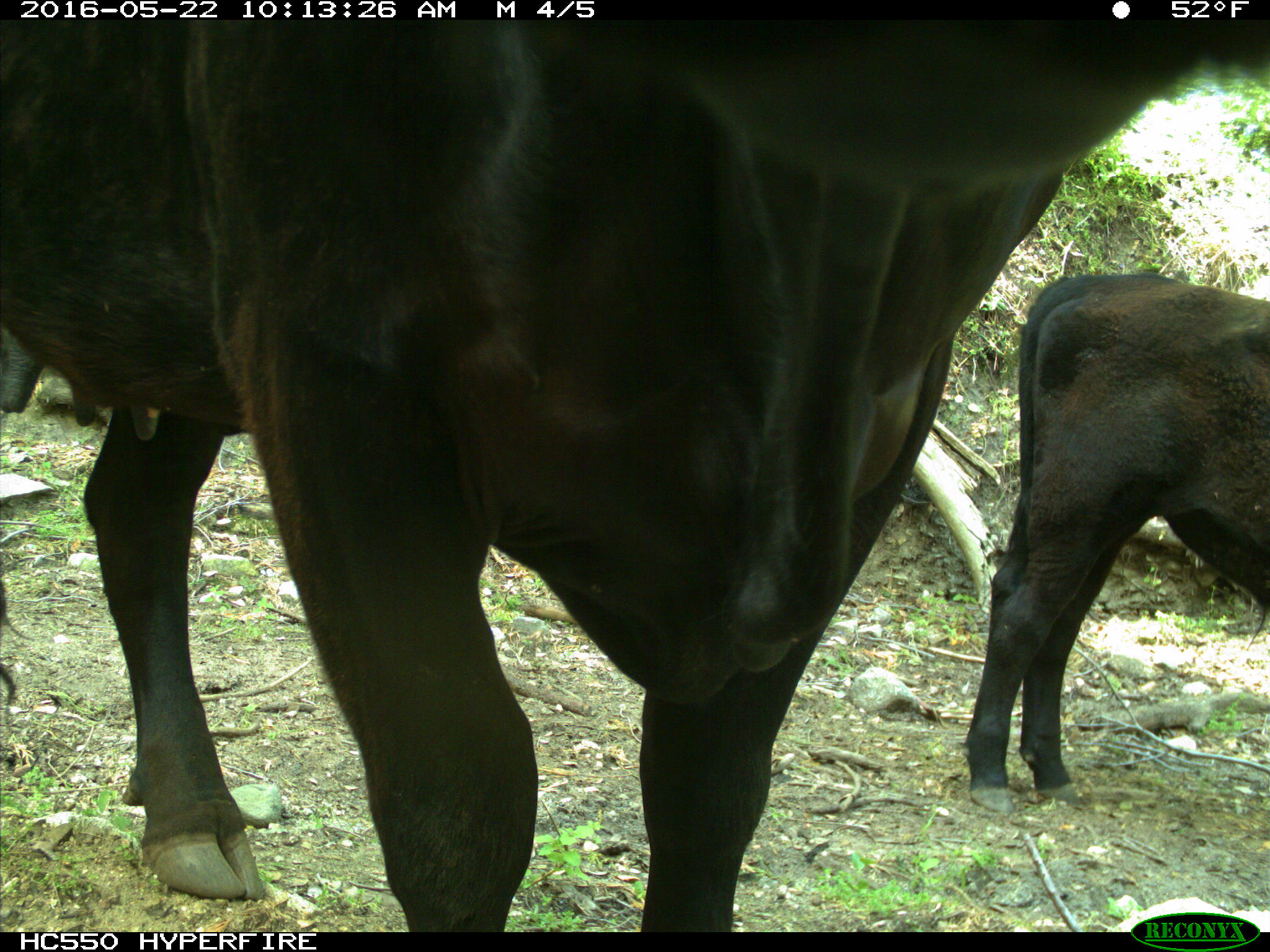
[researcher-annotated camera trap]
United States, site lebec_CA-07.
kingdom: Animalia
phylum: Chordata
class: Mammalia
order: Artiodactyla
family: Bovidae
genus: Bos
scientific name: Bos taurus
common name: domestic cow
Bos taurus (domestic cow).